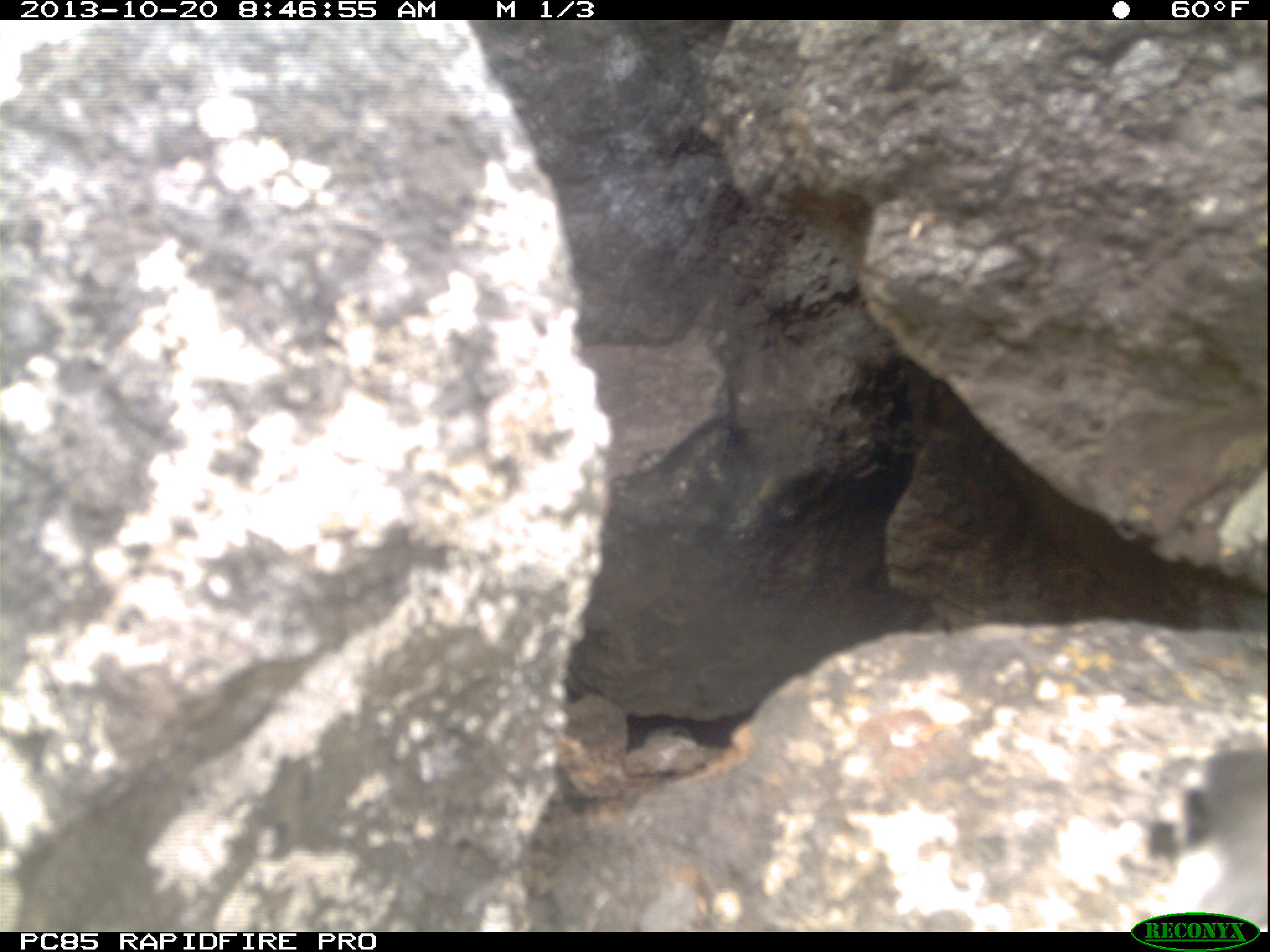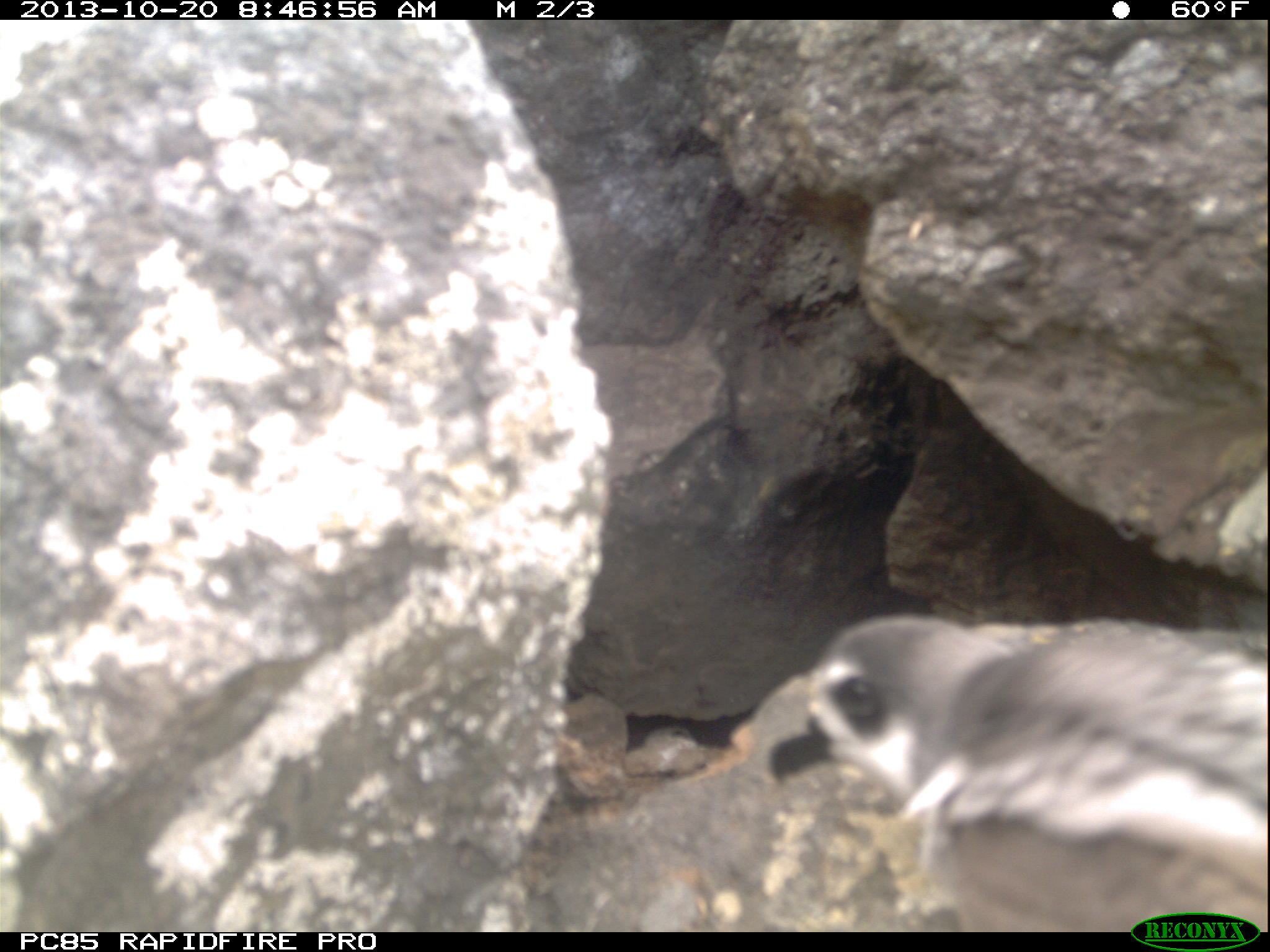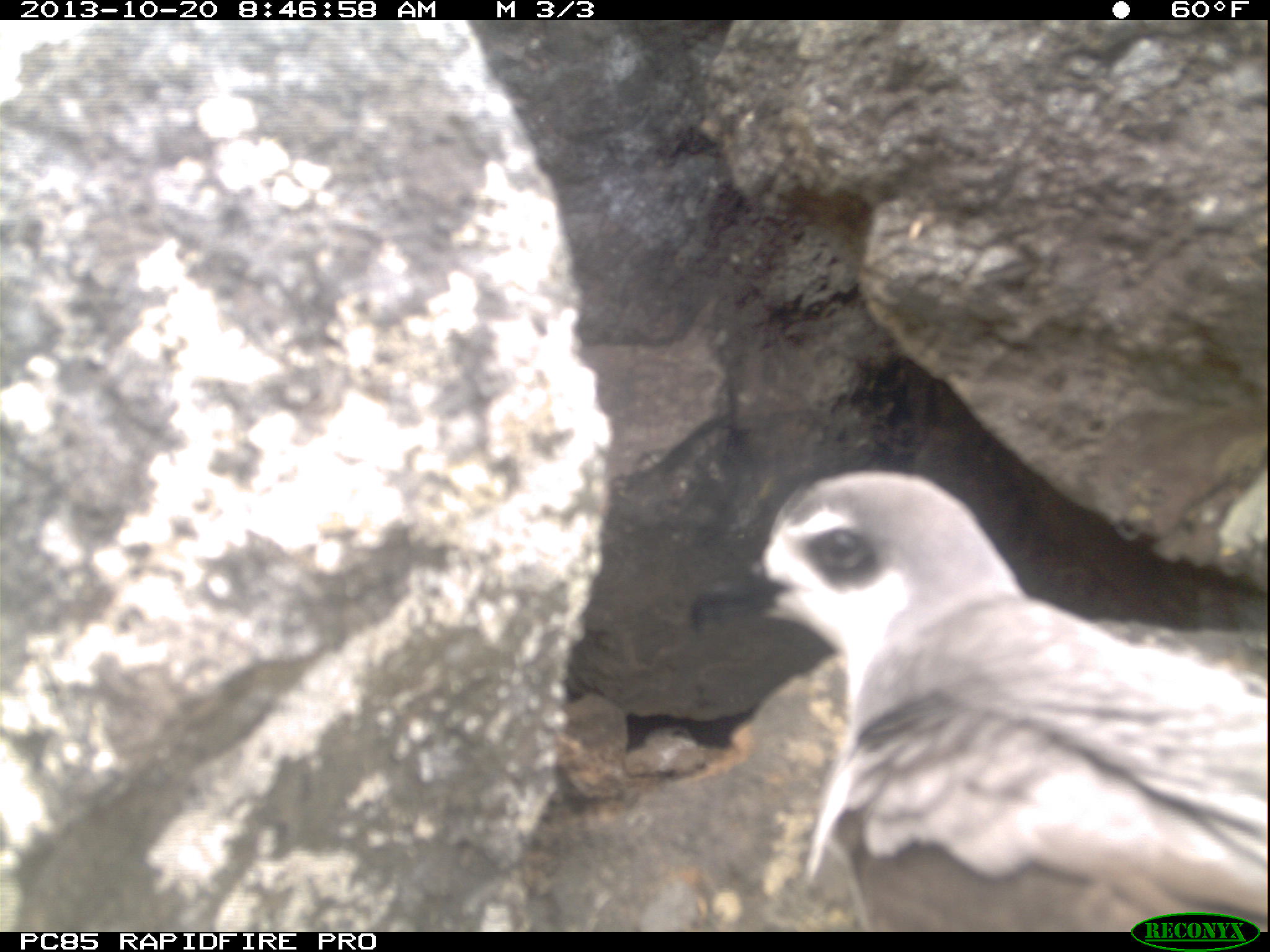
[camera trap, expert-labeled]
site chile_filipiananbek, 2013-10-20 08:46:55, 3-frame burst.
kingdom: Animalia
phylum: Chordata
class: Aves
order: Procellariiformes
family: Procellariidae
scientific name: Procellariidae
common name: petrel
Petrel (Procellariidae).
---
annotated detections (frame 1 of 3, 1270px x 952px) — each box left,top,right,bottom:
petrel: 1142,736,1270,915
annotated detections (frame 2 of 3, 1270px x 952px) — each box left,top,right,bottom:
petrel: 753,611,1268,934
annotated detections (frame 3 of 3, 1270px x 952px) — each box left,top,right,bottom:
petrel: 743,467,1265,930